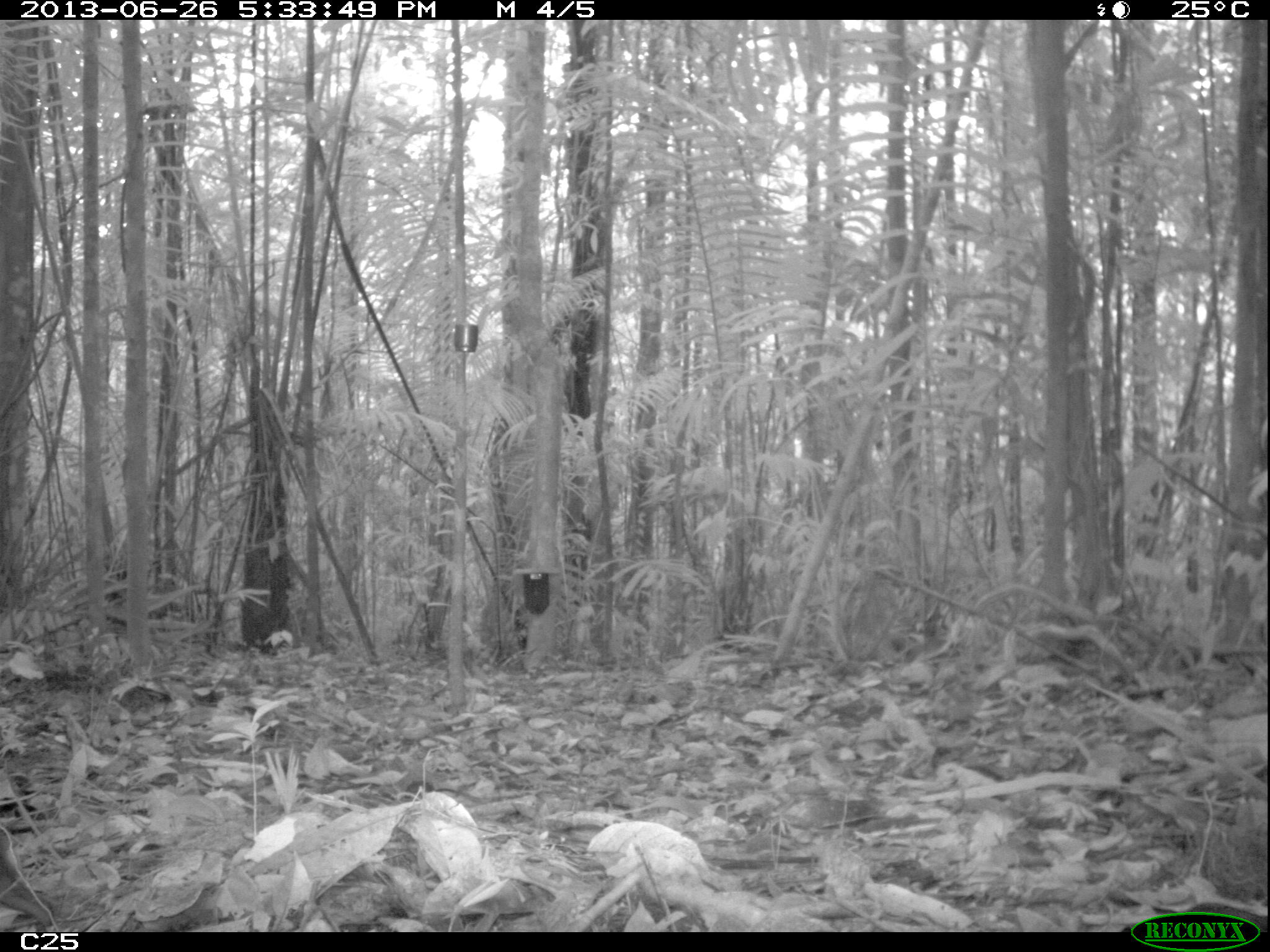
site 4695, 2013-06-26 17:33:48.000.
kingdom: Animalia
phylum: Chordata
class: Mammalia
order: Rodentia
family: Dasyproctidae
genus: Dasyprocta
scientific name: Dasyprocta leporina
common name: red-rumped agouti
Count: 1.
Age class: juvenile.